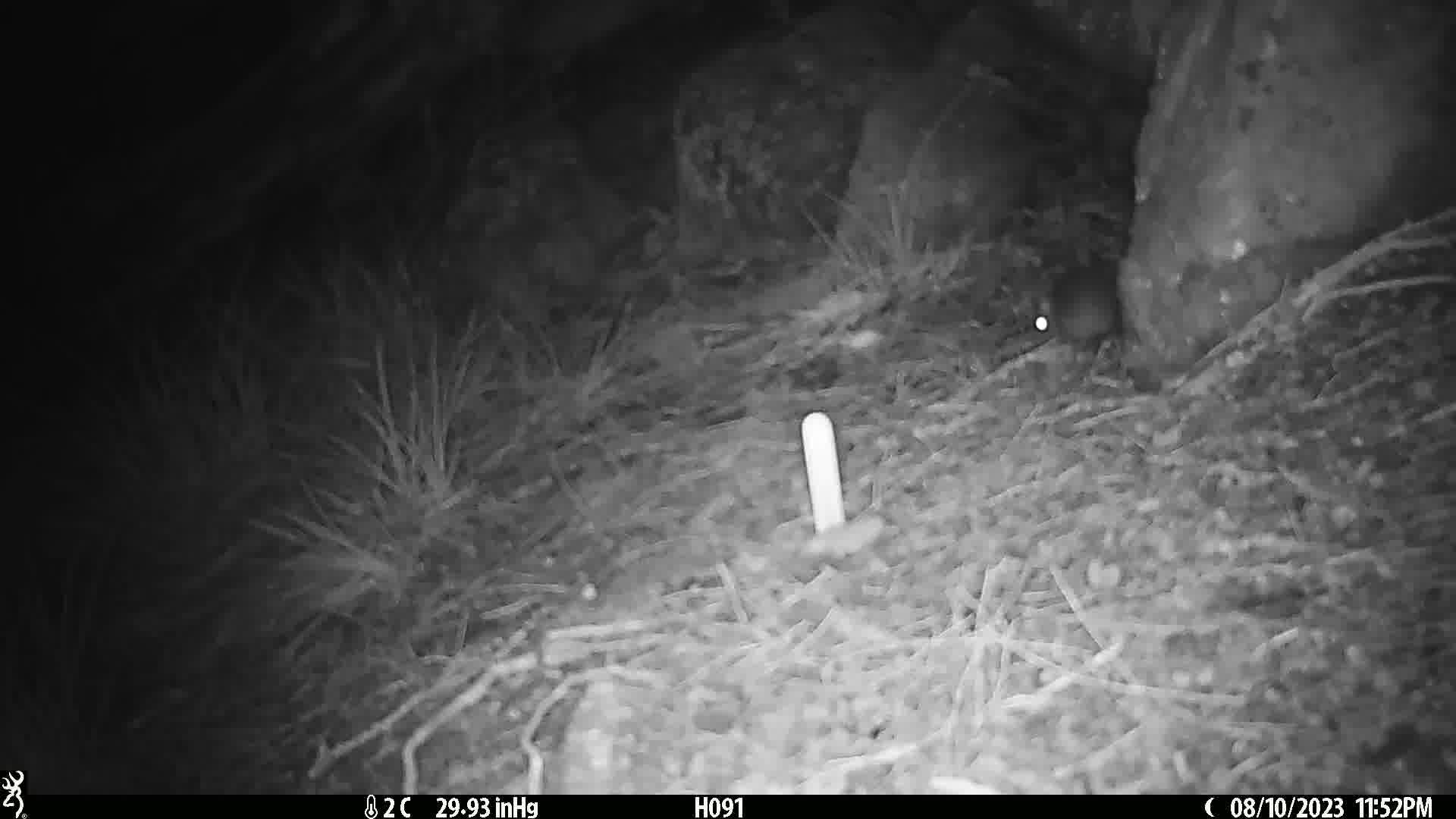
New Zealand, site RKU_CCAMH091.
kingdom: Animalia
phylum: Chordata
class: Mammalia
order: Rodentia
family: Muridae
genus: Rattus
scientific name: Rattus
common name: rat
Rat (Rattus).